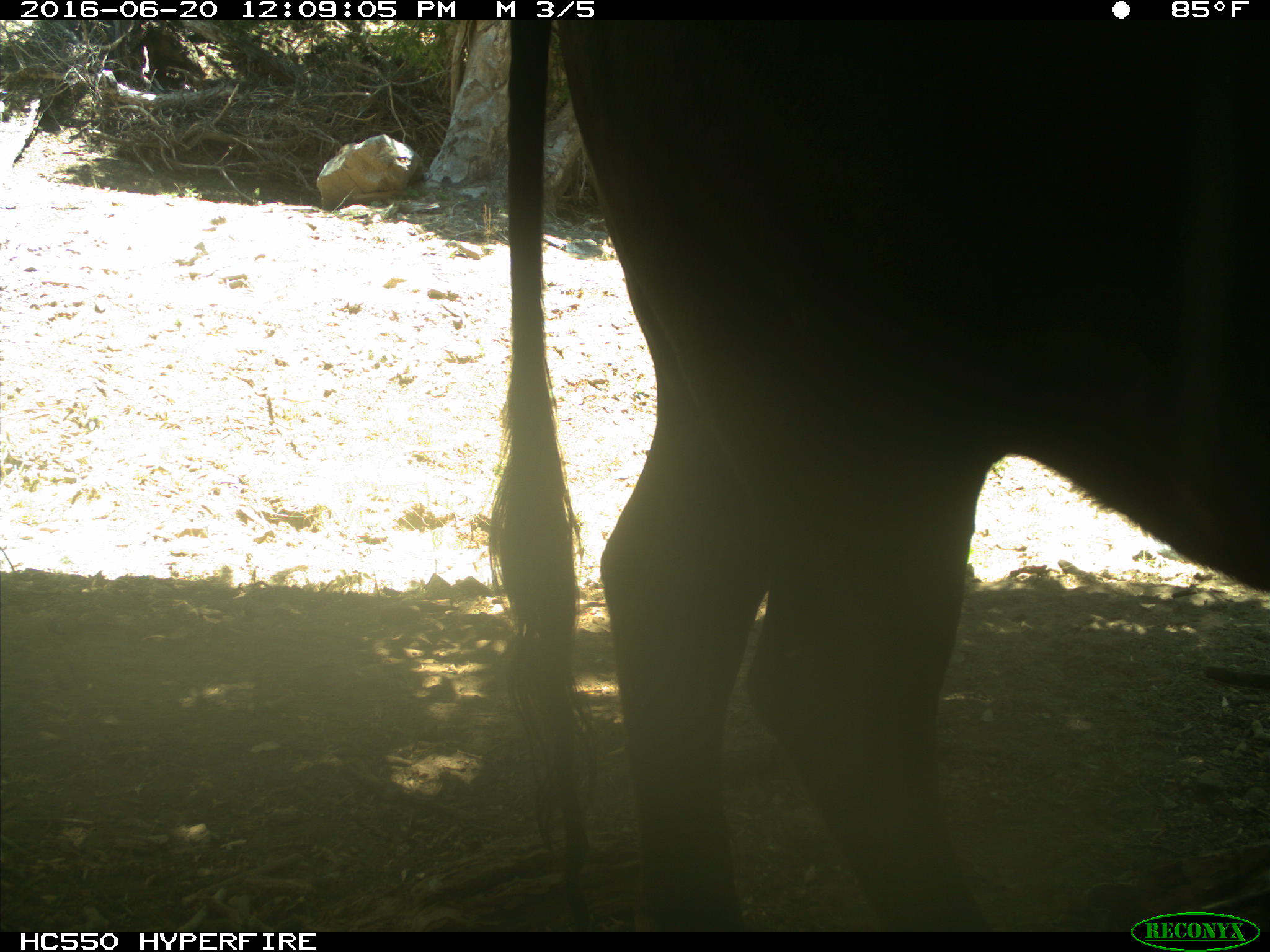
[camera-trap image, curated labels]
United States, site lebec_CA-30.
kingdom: Animalia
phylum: Chordata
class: Mammalia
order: Artiodactyla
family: Bovidae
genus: Bos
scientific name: Bos taurus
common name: domestic cow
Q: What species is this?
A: Bos taurus (domestic cow).